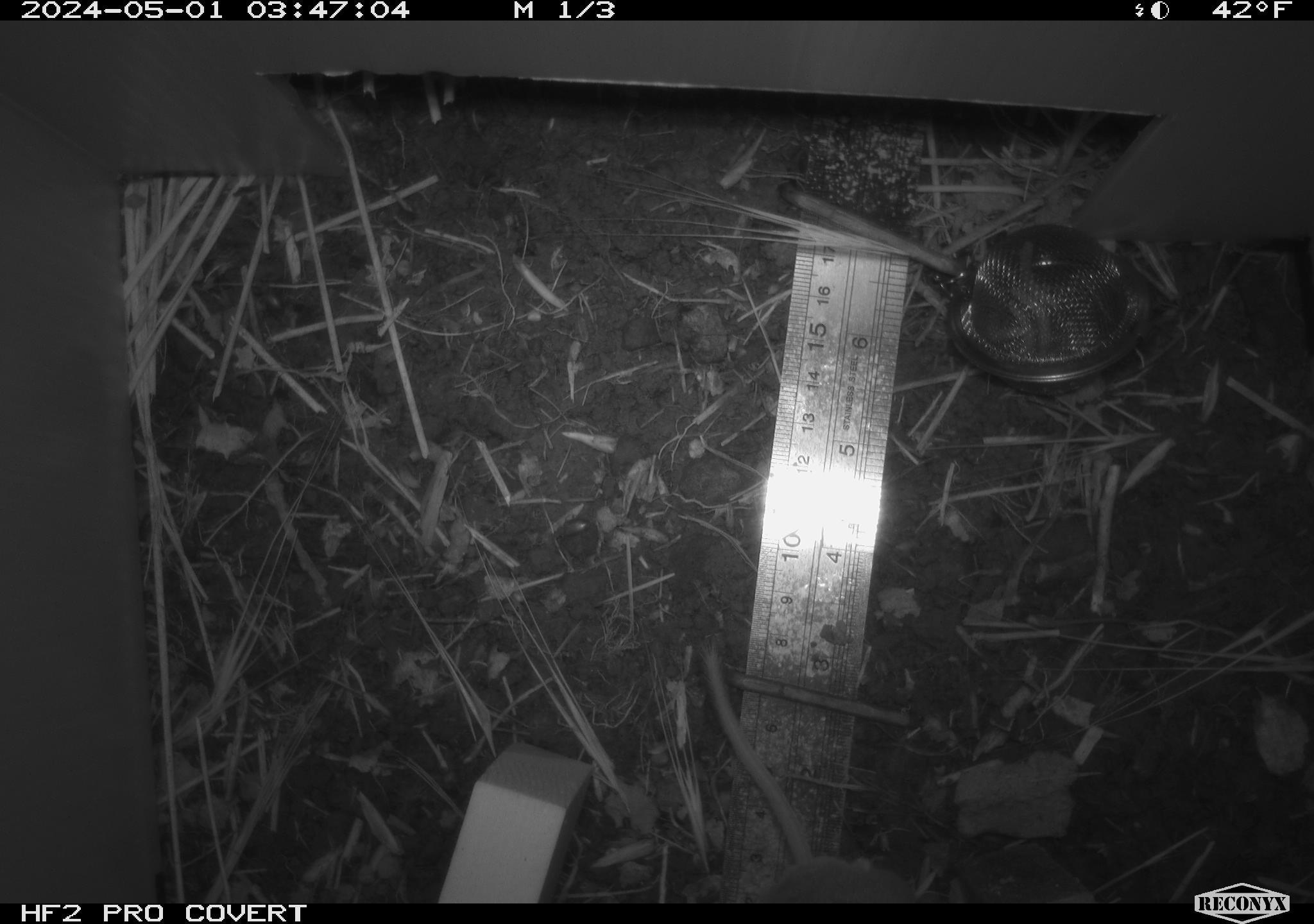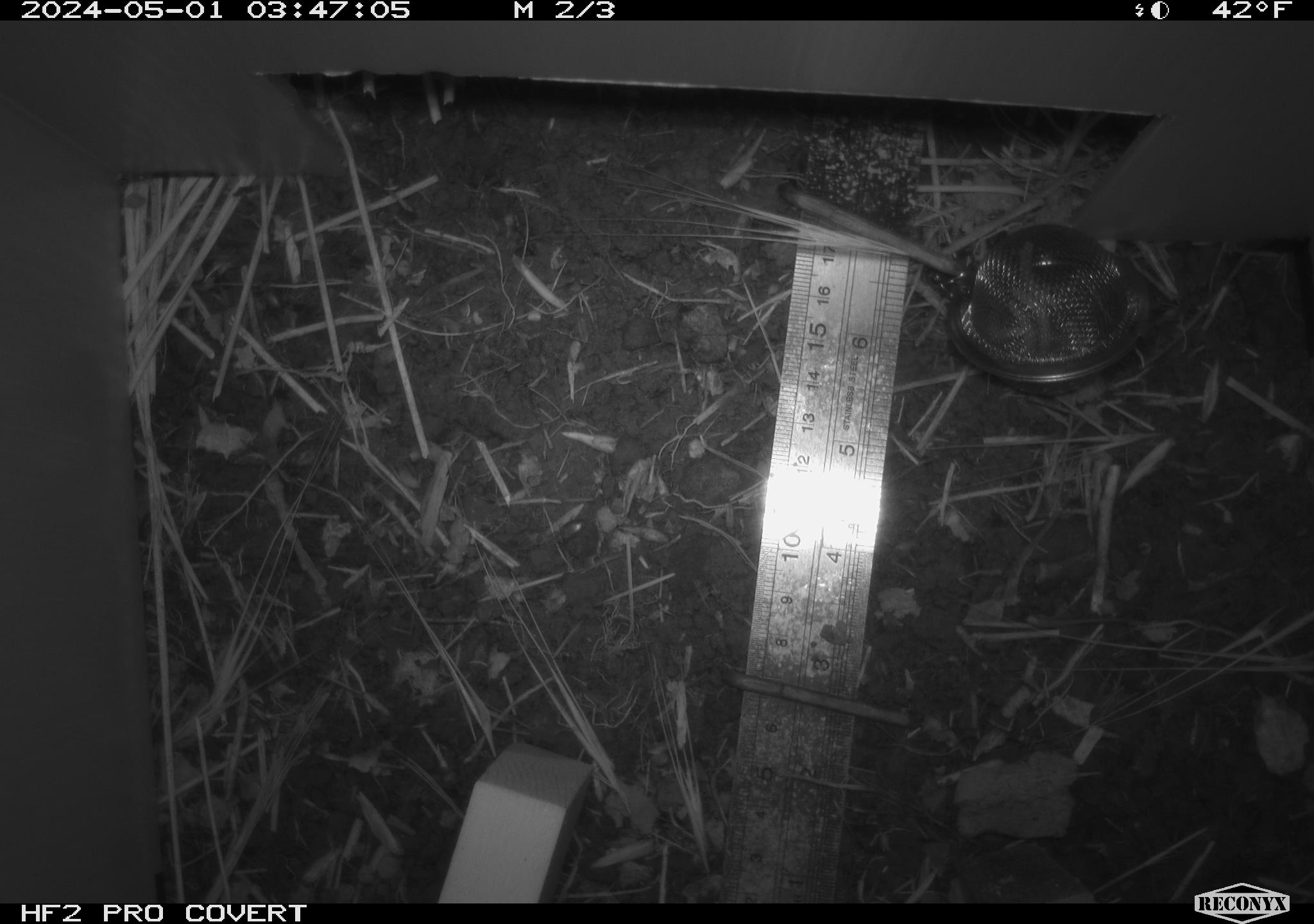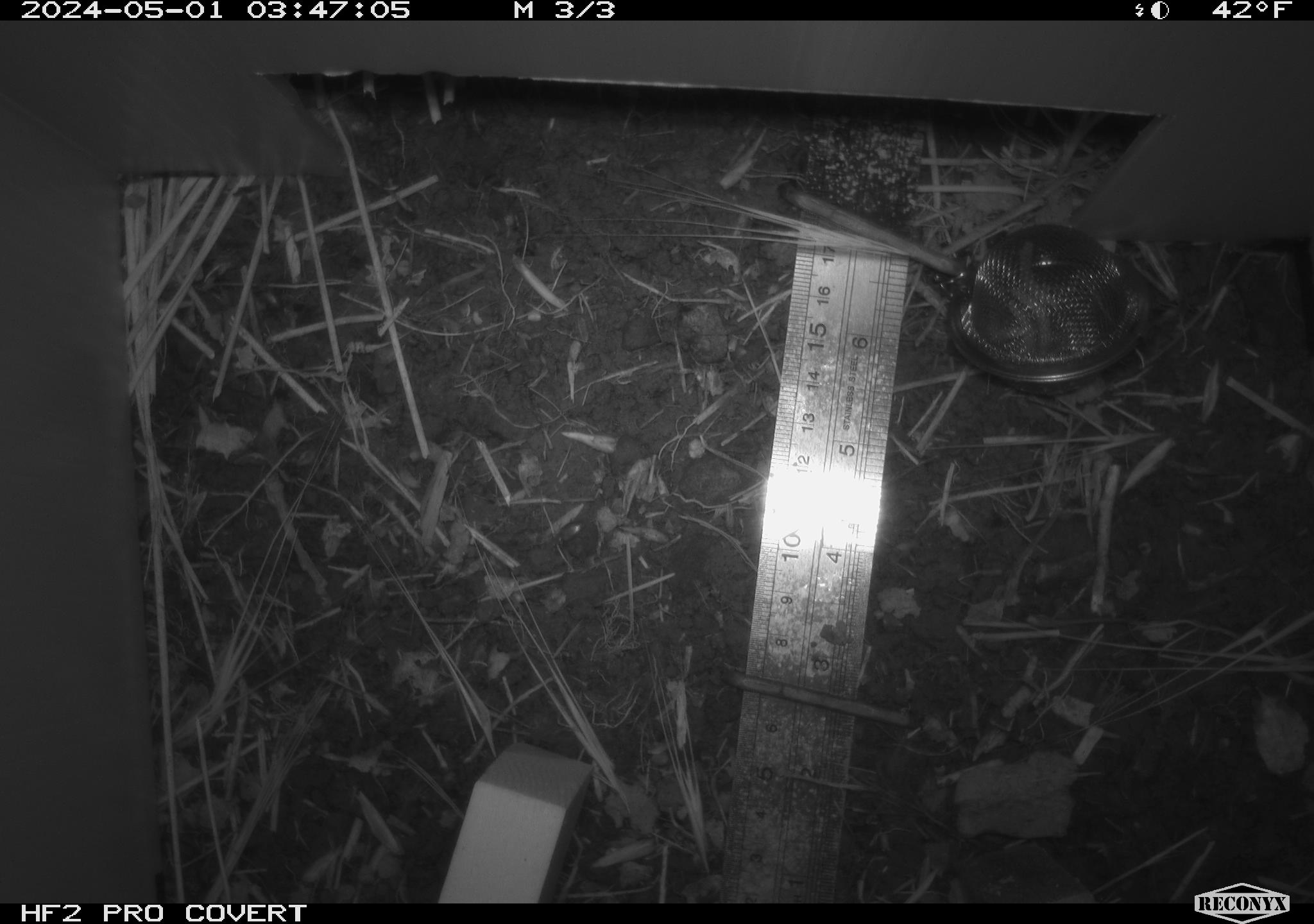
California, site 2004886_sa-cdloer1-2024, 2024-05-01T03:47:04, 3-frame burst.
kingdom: Animalia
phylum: Chordata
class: Mammalia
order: Rodentia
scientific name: Rodentia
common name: mouse species